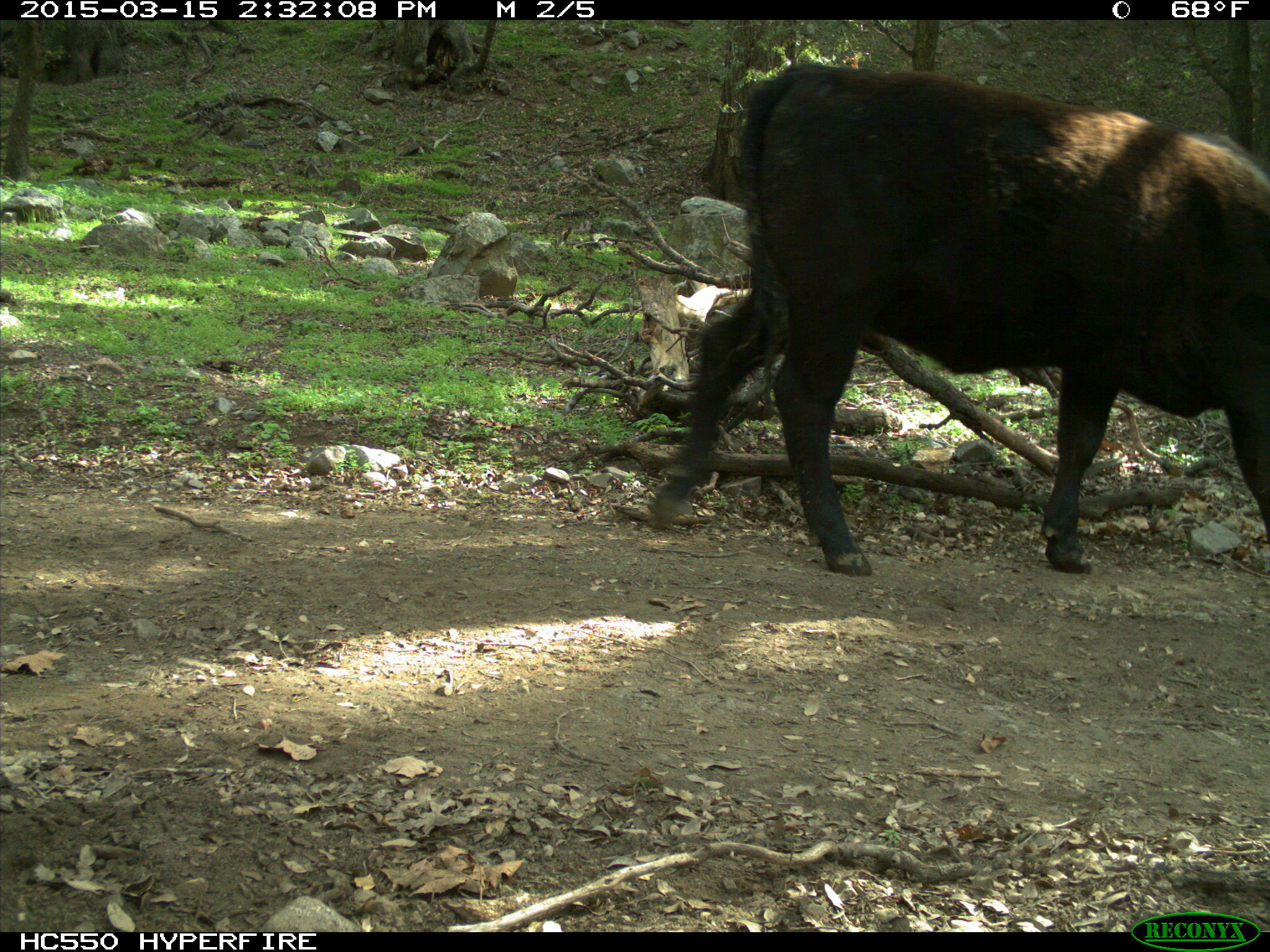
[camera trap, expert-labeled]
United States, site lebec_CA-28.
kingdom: Animalia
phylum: Chordata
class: Mammalia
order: Artiodactyla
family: Bovidae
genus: Bos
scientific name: Bos taurus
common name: domestic cow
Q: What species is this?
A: Bos taurus (domestic cow).